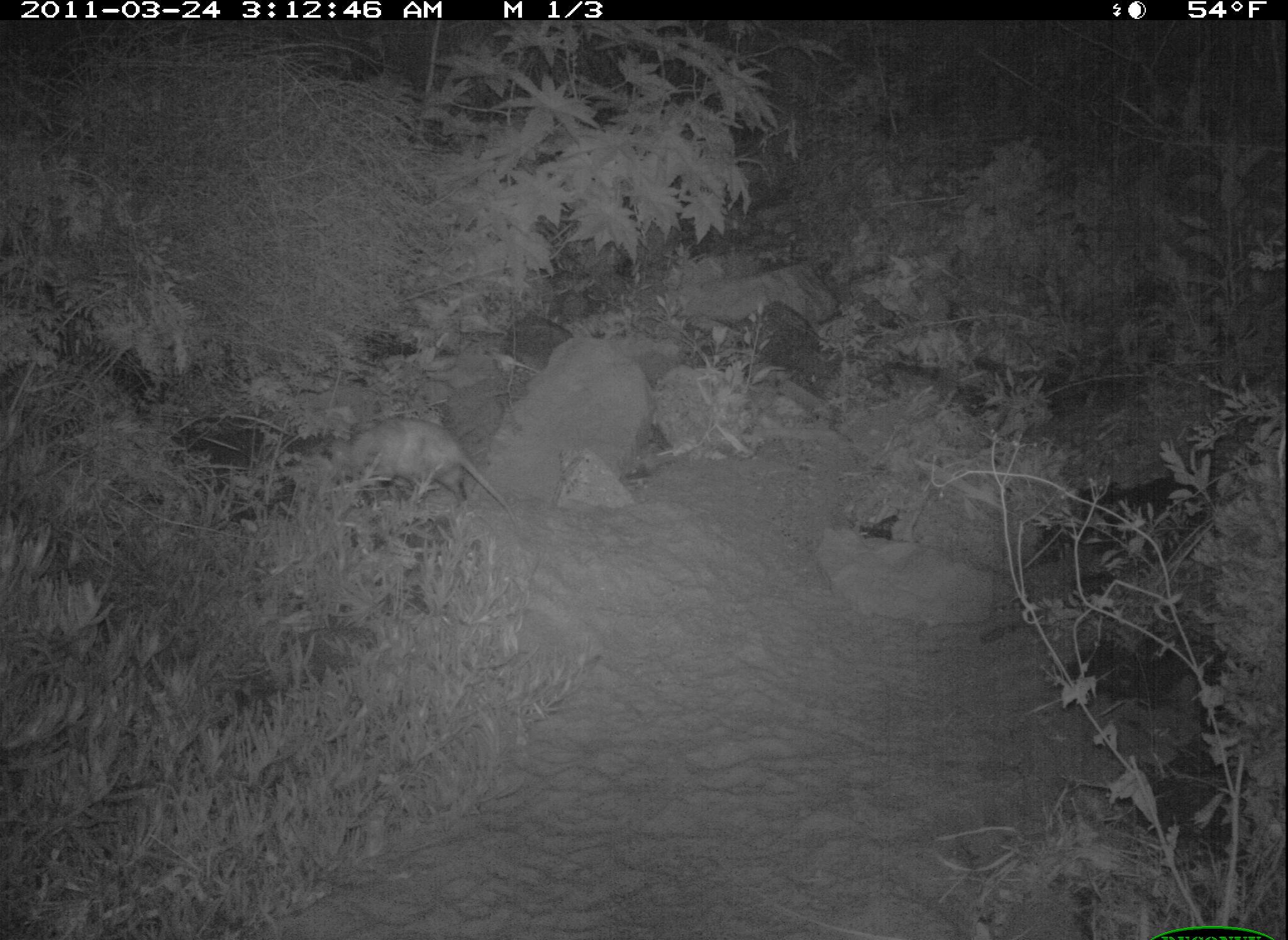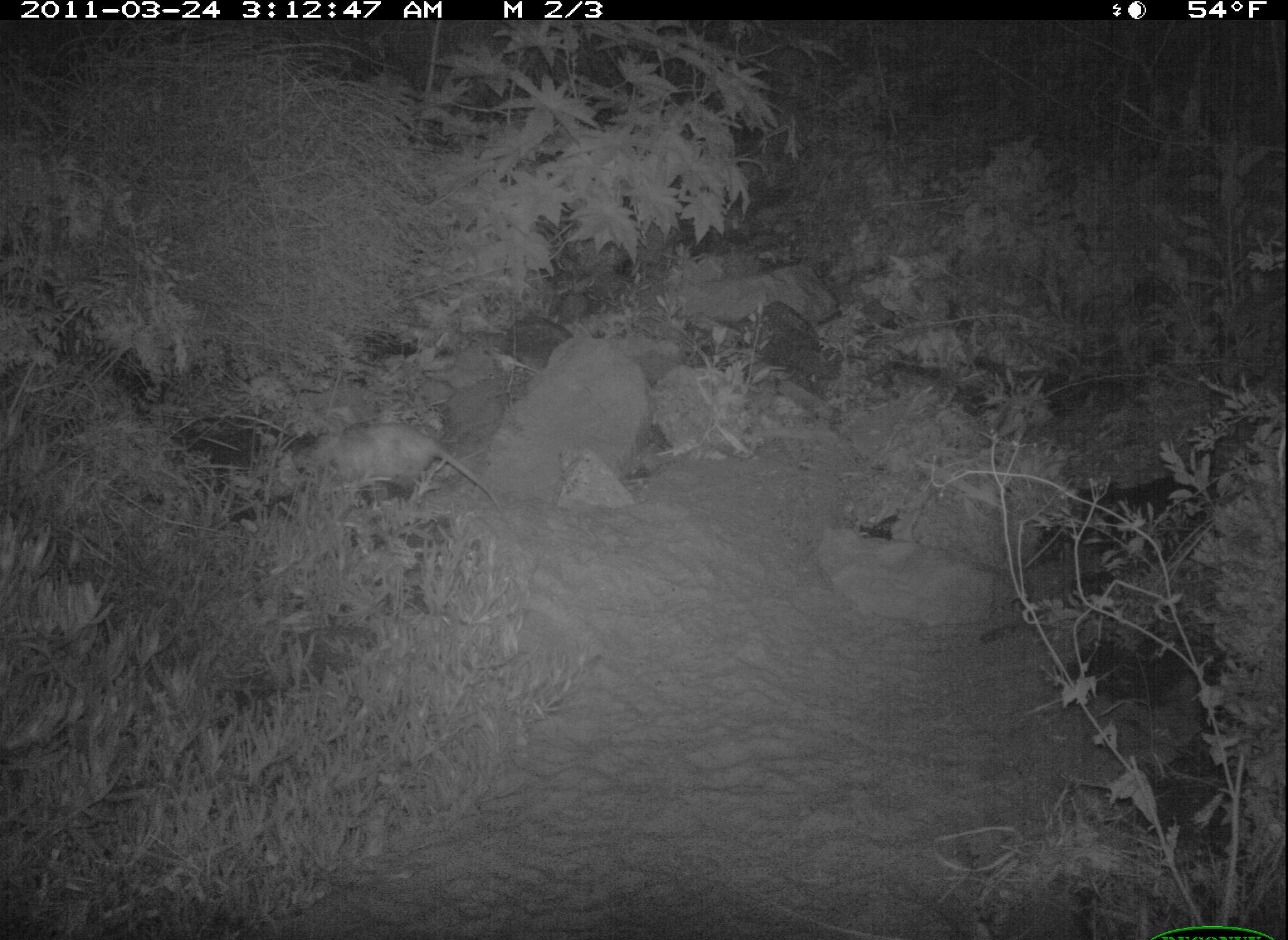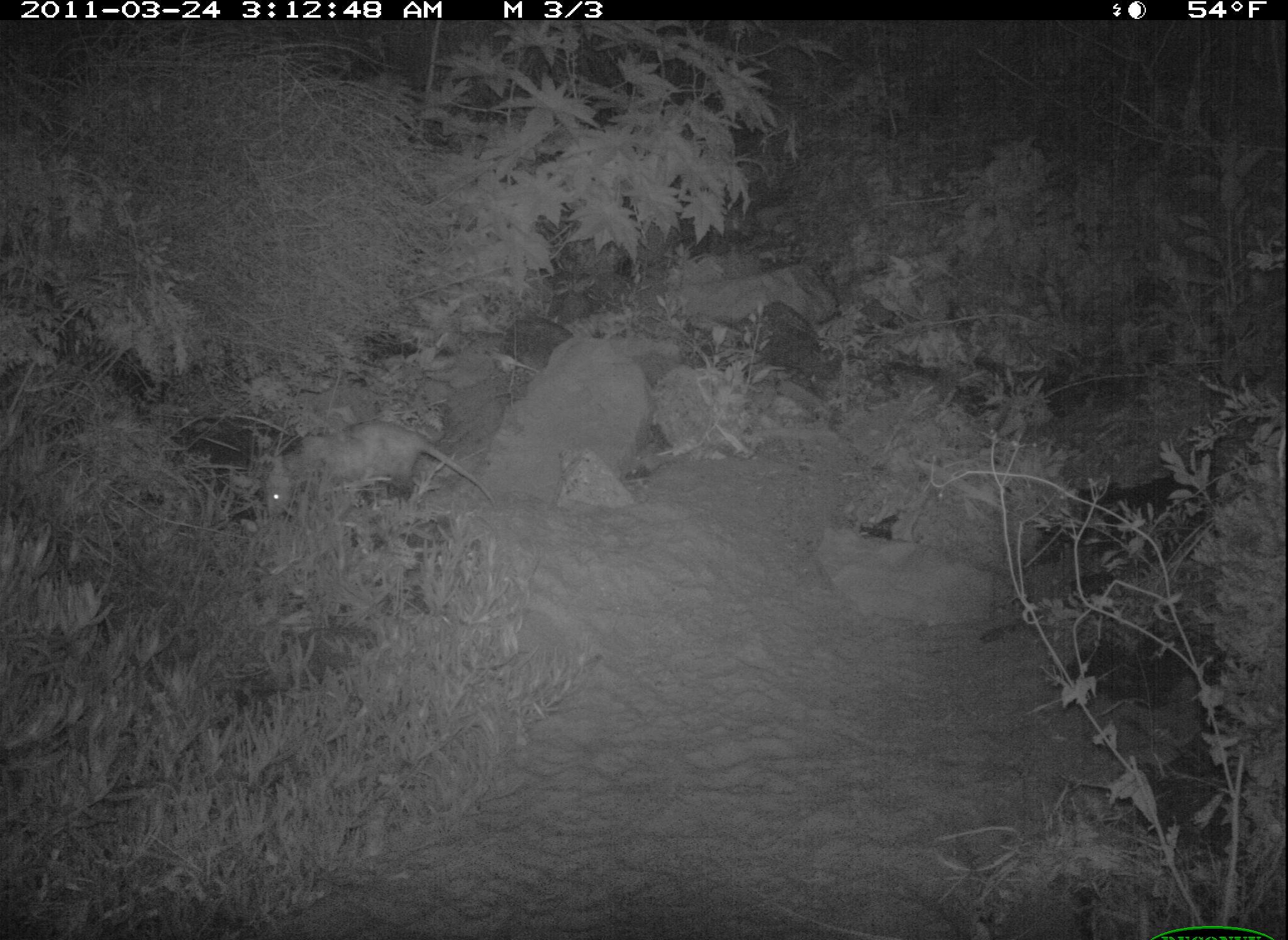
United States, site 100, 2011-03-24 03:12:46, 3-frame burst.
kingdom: Animalia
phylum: Chordata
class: Mammalia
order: Didelphimorphia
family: Didelphidae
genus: Didelphis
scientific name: Didelphis virginiana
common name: virginia opossum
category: opossum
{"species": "opossum (virginia opossum) (Didelphis virginiana)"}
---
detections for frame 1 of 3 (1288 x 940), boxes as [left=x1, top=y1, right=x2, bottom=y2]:
opossum: [left=304, top=383, right=496, bottom=530]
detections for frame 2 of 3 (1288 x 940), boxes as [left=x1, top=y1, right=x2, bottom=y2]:
opossum: [left=288, top=414, right=514, bottom=522]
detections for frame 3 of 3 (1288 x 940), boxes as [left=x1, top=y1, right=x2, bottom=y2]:
opossum: [left=266, top=417, right=501, bottom=525]